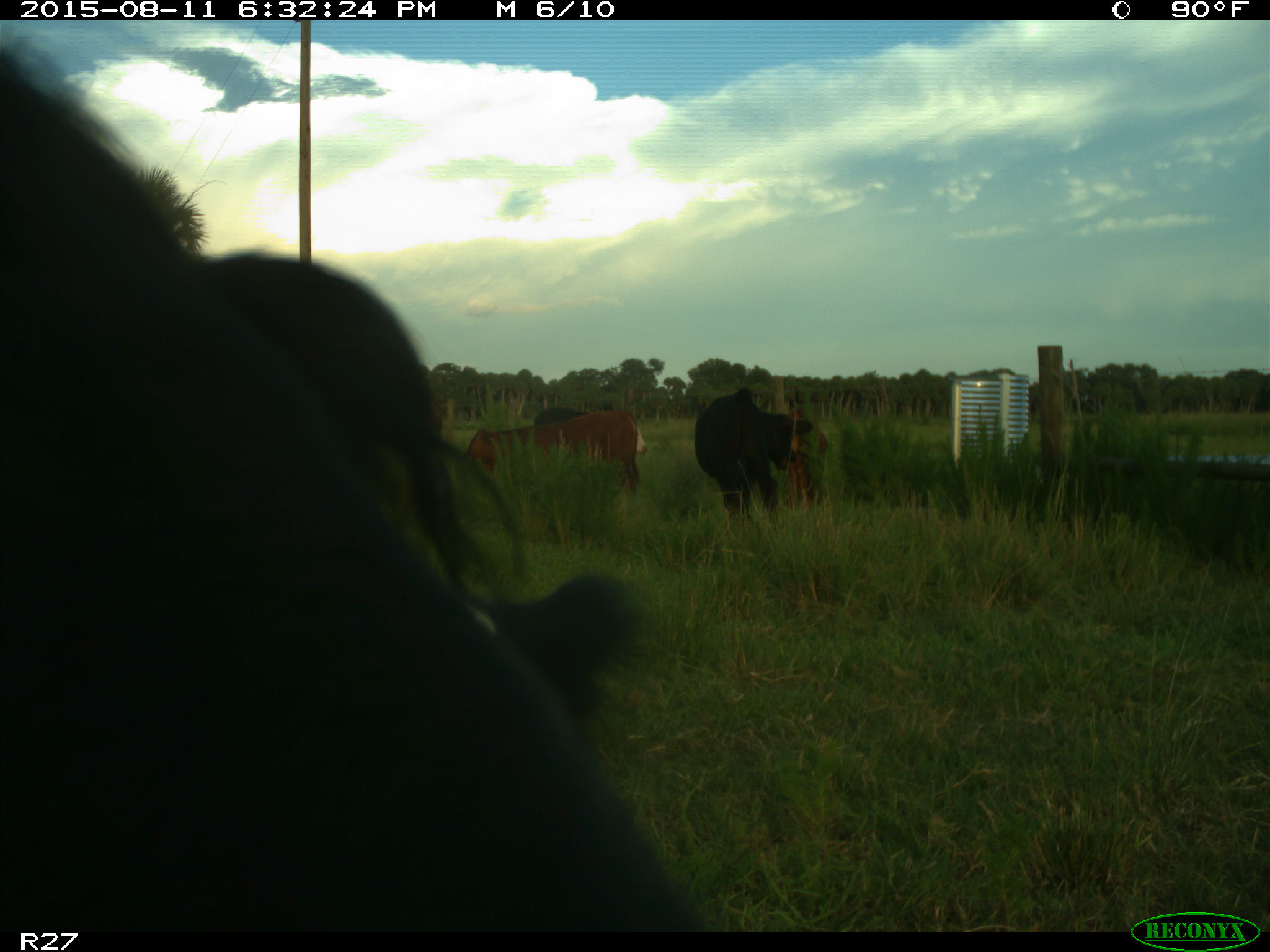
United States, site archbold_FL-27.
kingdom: Animalia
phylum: Chordata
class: Mammalia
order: Artiodactyla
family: Bovidae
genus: Bos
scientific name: Bos taurus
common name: domestic cow